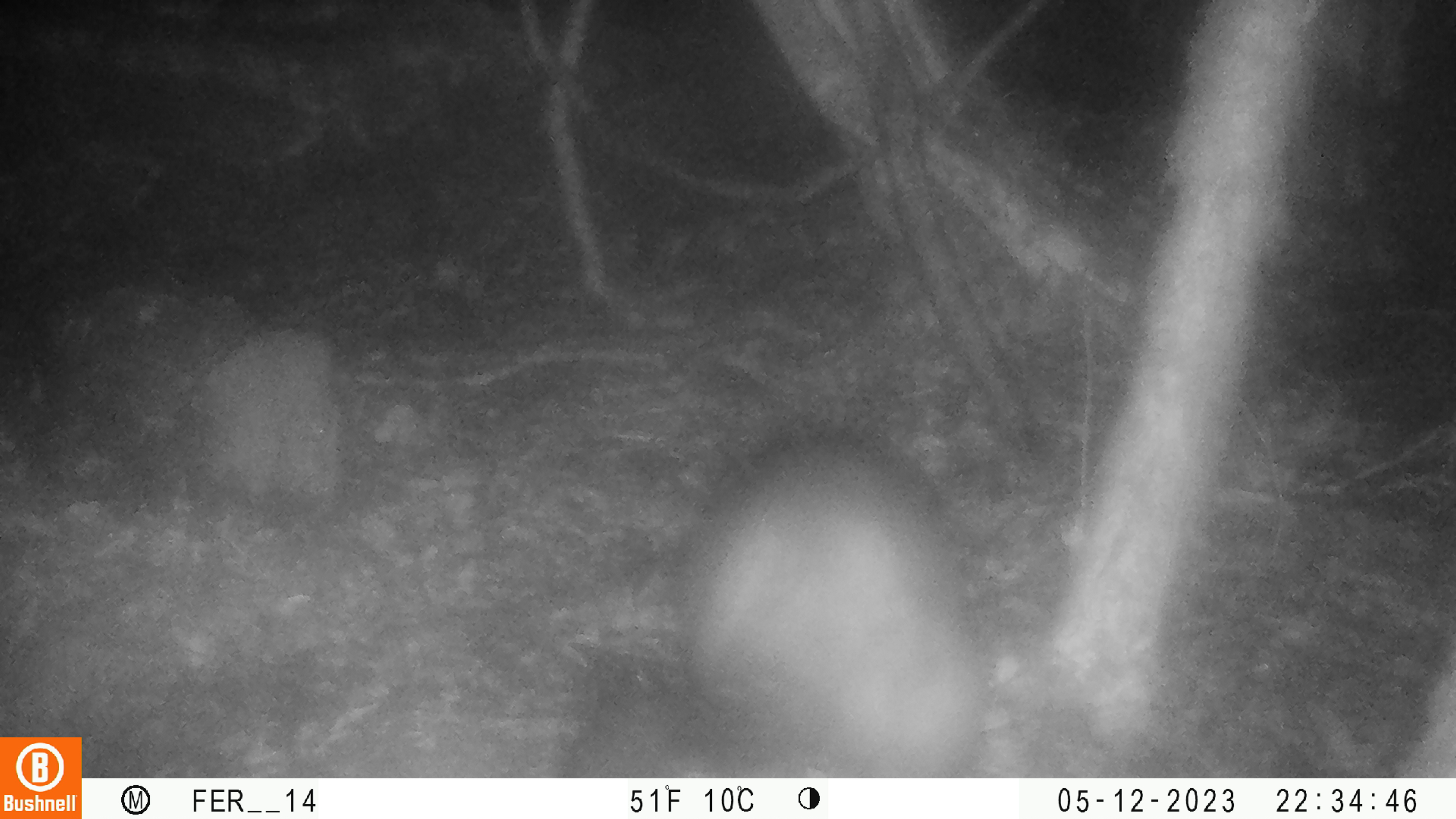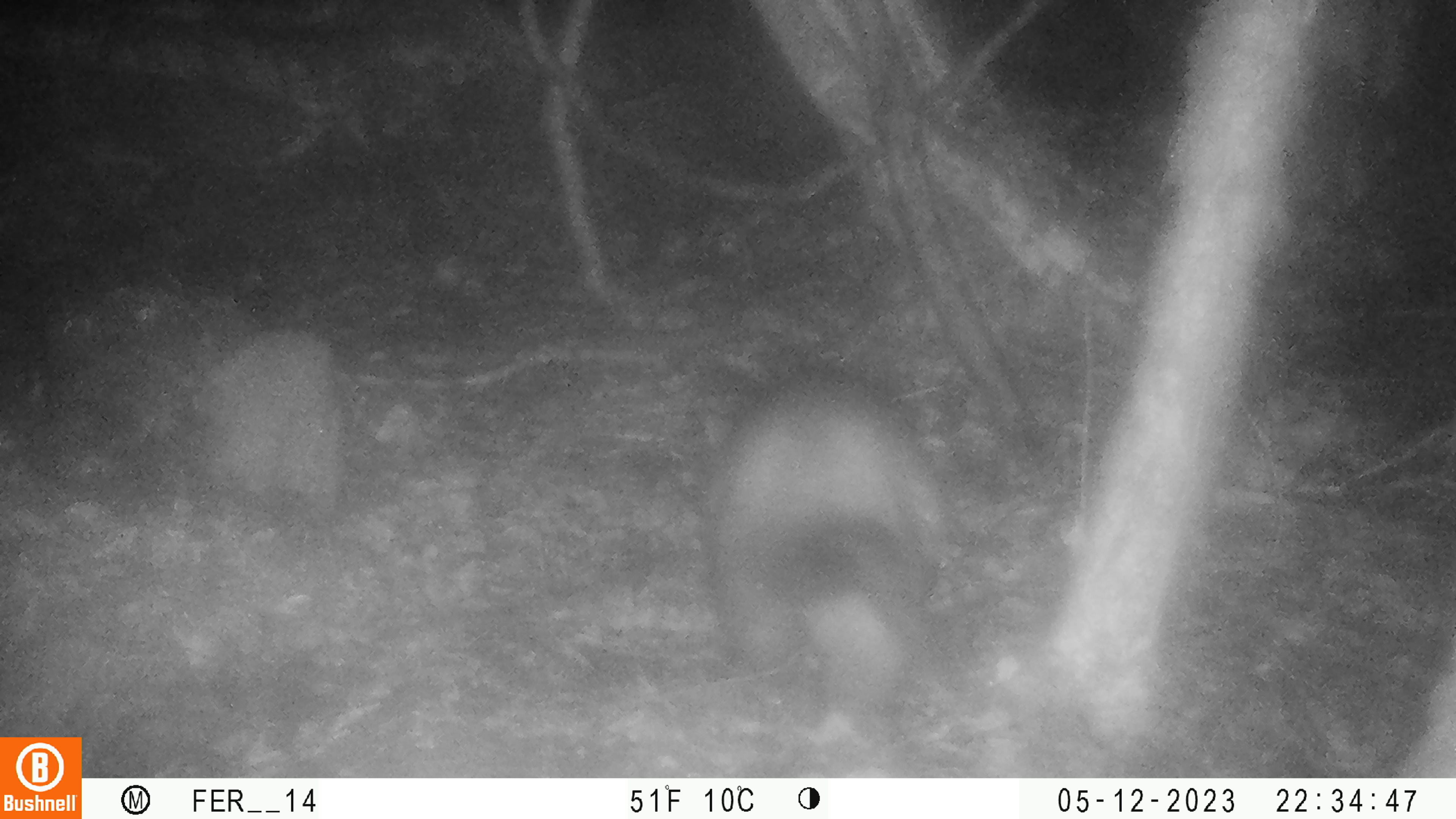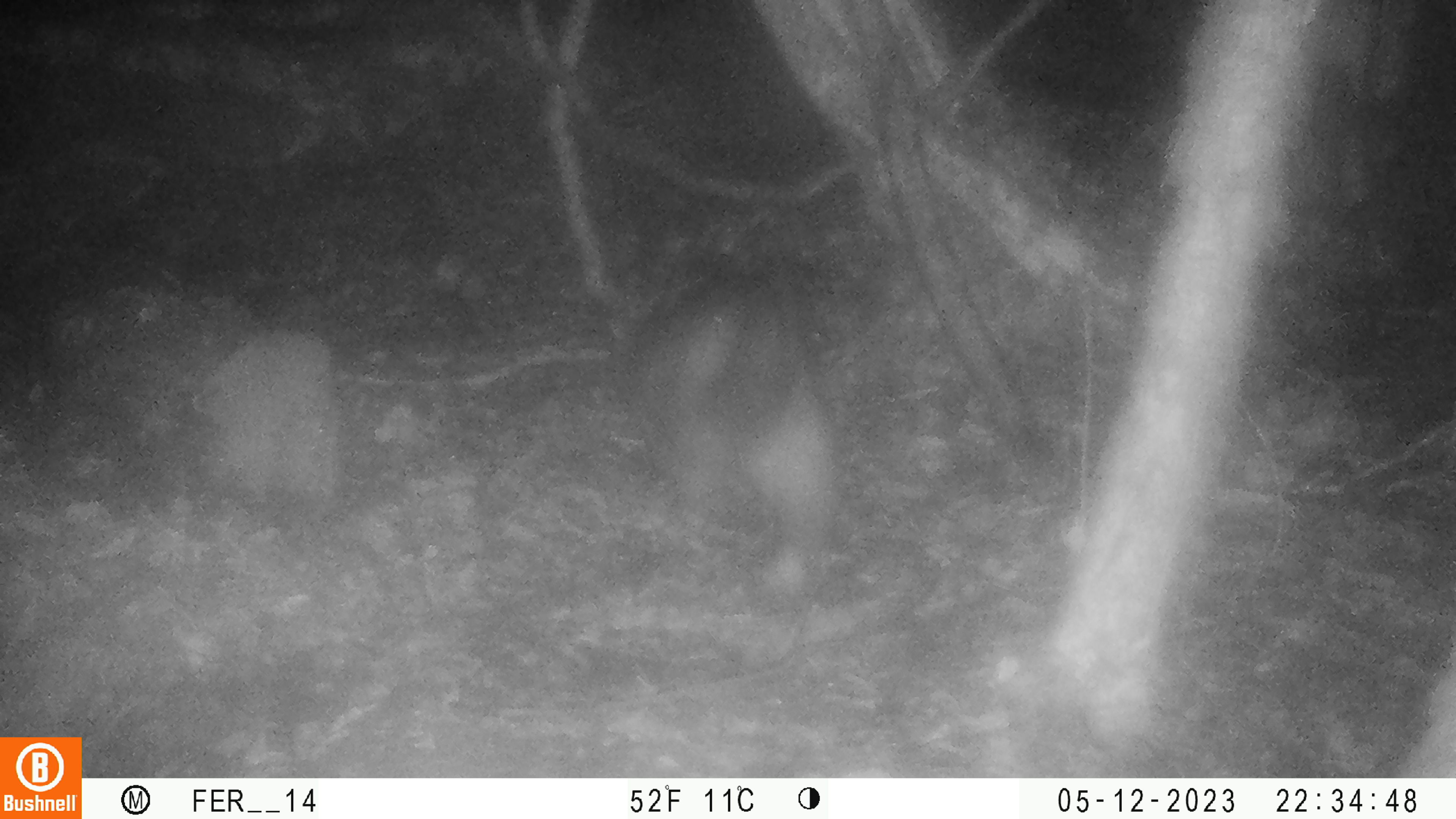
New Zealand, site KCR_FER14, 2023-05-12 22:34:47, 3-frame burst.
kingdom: Animalia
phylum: Chordata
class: Mammalia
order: Diprotodontia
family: Phalangeridae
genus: Trichosurus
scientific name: Trichosurus vulpecula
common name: common brushtail possum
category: possum